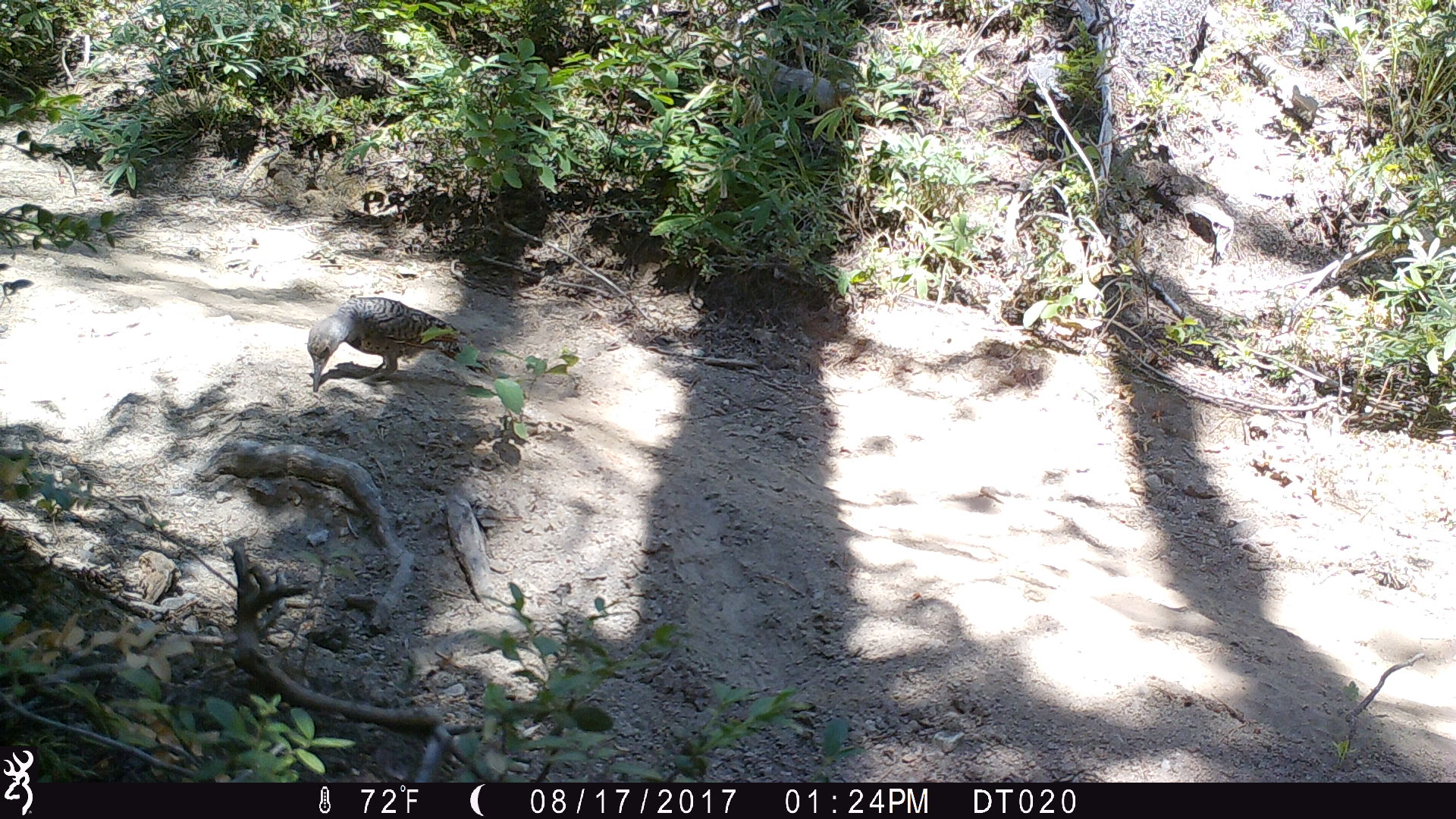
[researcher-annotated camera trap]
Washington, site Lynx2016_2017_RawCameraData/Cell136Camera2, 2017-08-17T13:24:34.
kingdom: Animalia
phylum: Chordata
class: Aves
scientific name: Aves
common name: birds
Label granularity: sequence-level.